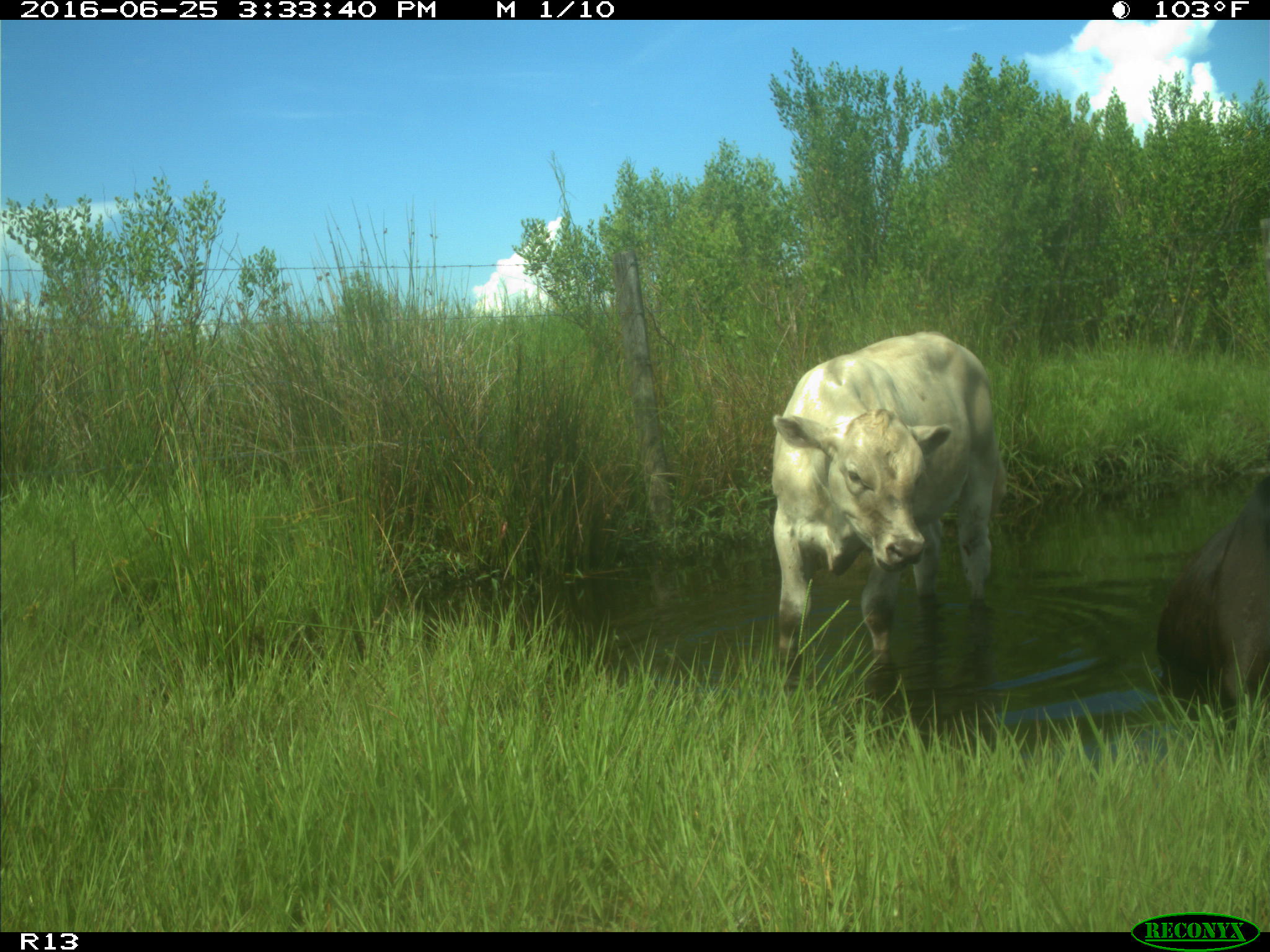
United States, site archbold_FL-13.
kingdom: Animalia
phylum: Chordata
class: Mammalia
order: Artiodactyla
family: Bovidae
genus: Bos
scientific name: Bos taurus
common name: domestic cow